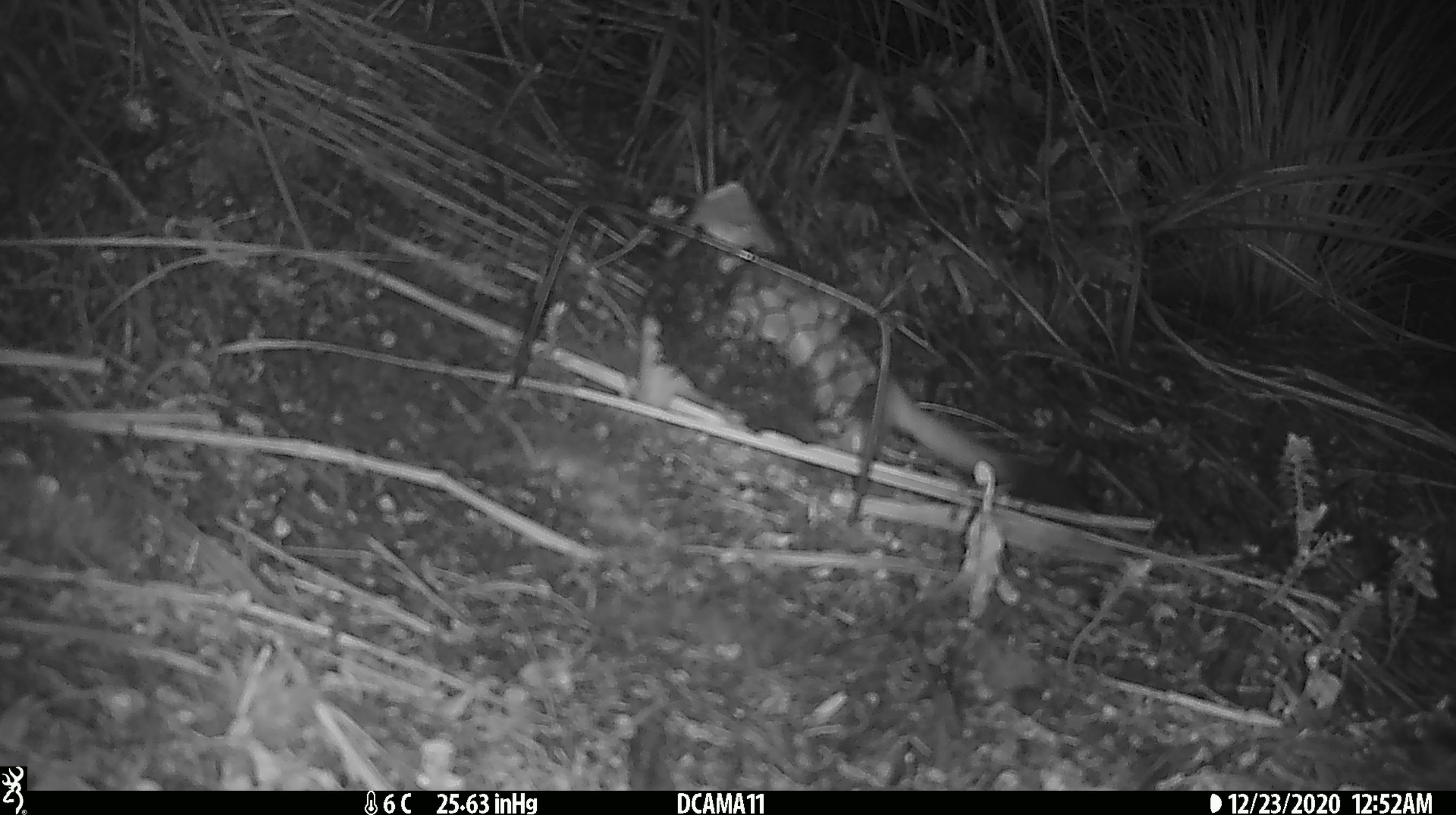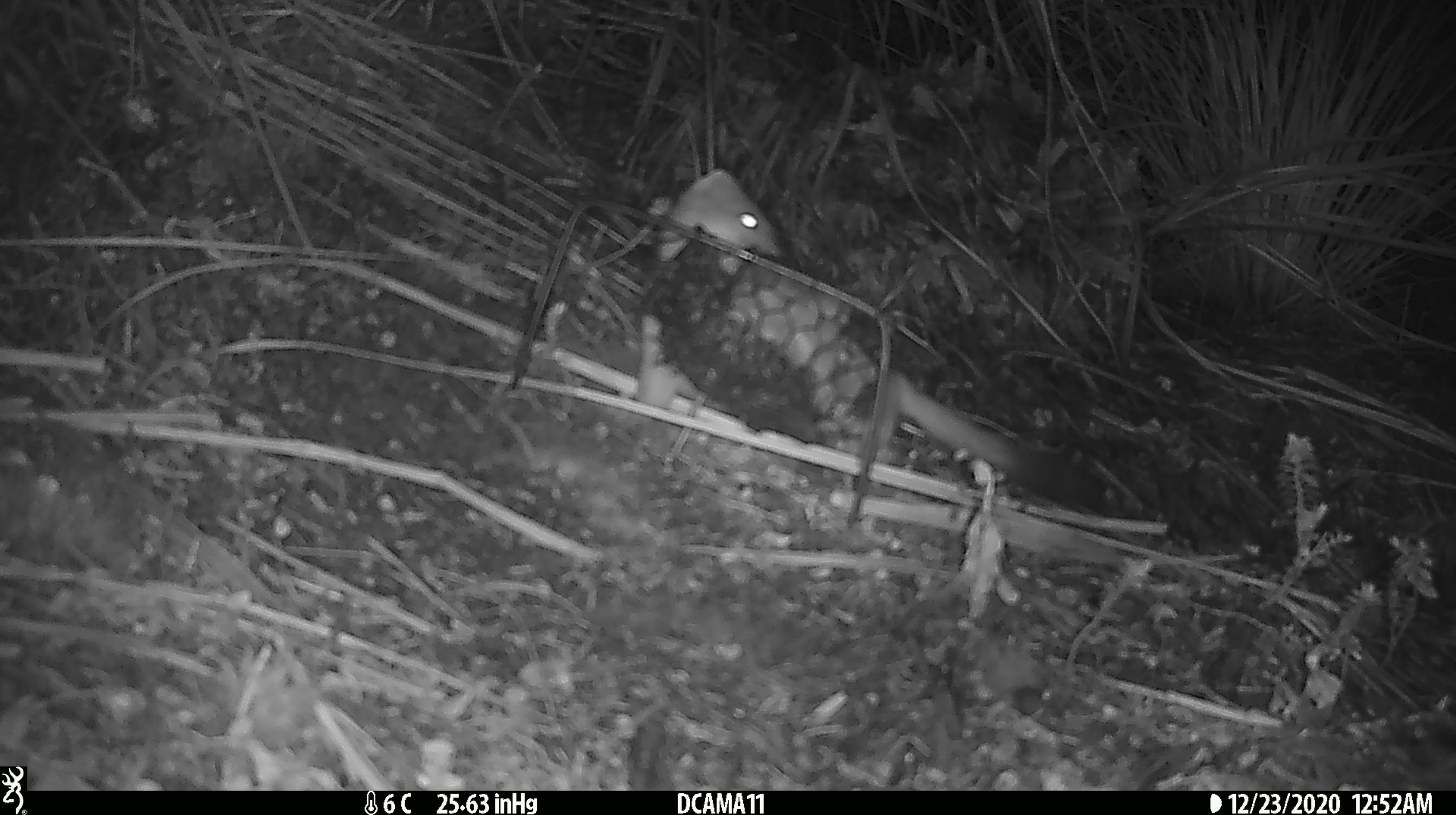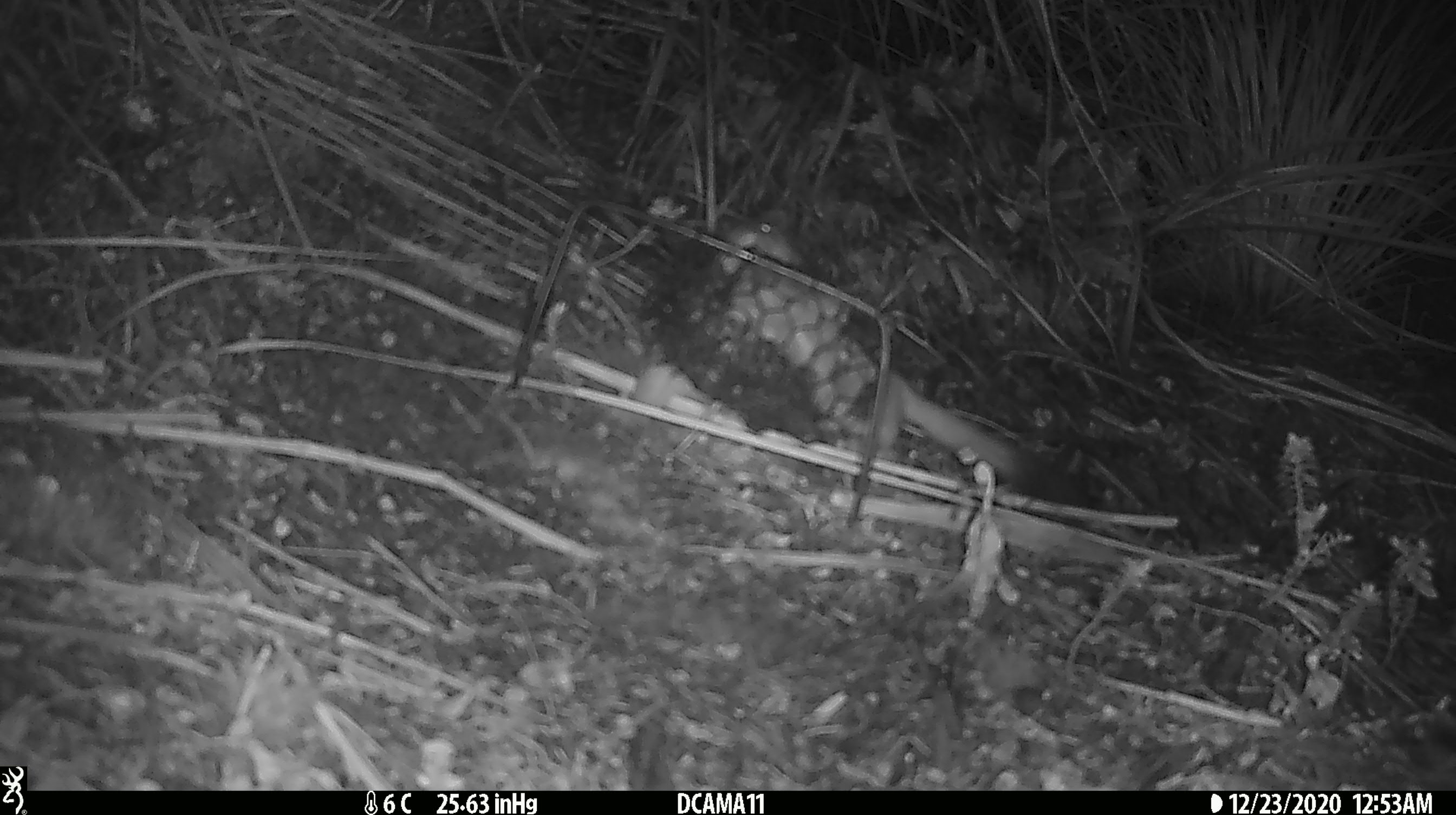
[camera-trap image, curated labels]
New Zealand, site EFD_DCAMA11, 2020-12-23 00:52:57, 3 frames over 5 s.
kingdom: Animalia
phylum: Chordata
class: Mammalia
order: Carnivora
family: Mustelidae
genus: Mustela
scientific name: Mustela erminea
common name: stoat